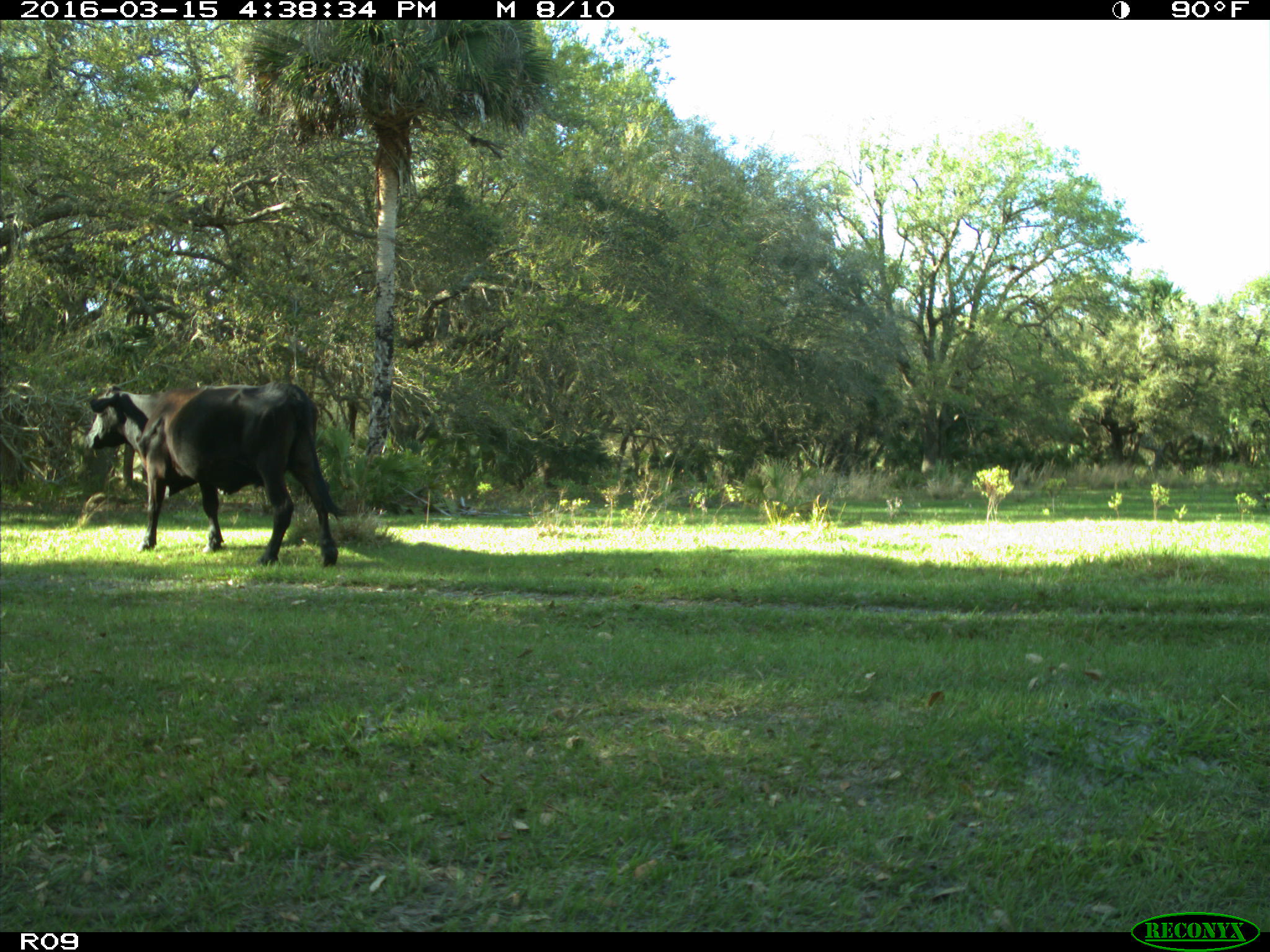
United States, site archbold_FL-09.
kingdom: Animalia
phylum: Chordata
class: Mammalia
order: Artiodactyla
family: Bovidae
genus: Bos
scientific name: Bos taurus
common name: domestic cow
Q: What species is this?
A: Bos taurus (domestic cow).